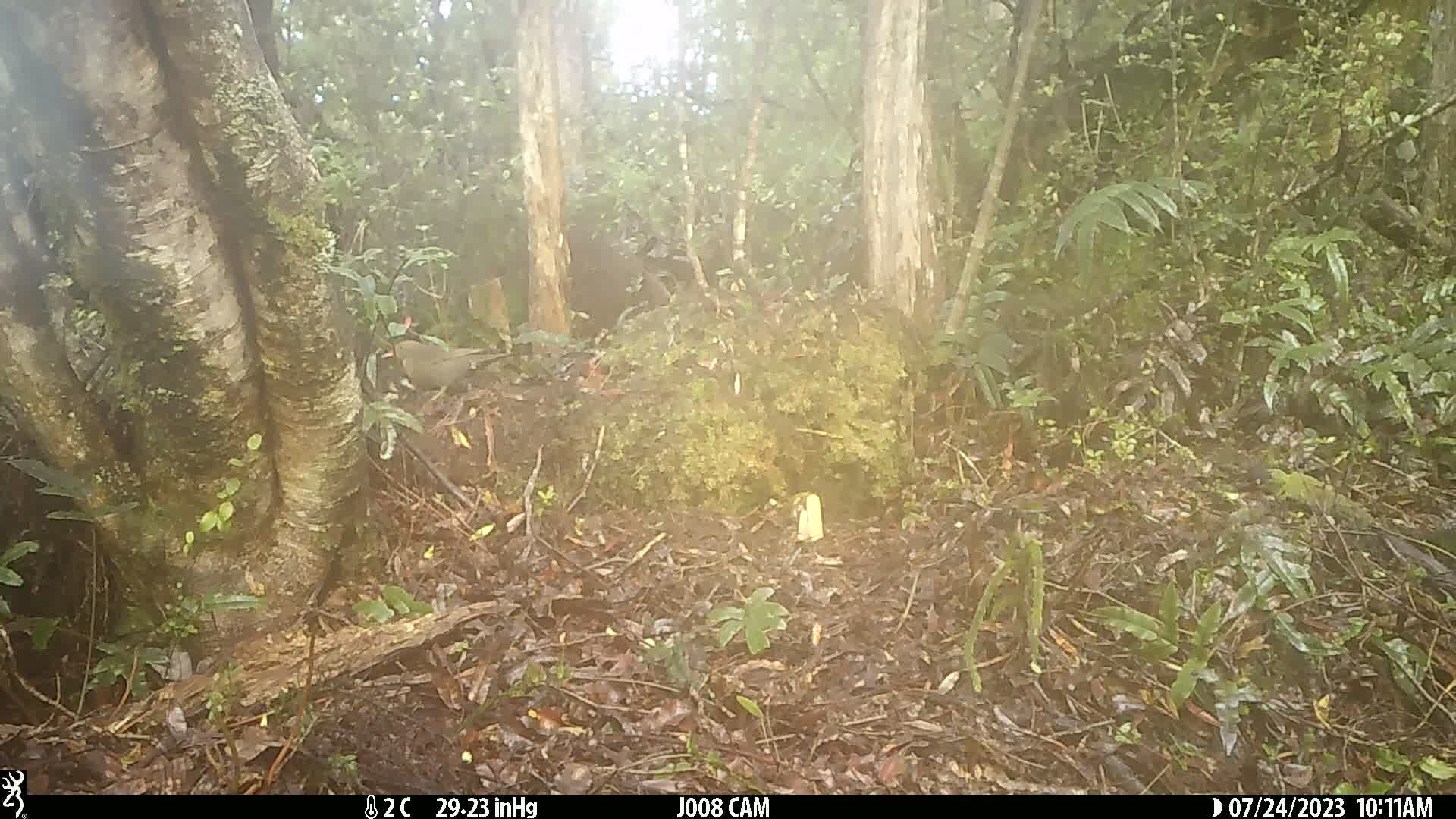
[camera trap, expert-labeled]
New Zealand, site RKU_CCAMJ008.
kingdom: Animalia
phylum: Chordata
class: Aves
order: Passeriformes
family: Turdidae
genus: Turdus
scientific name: Turdus merula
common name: eurasian blackbird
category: blackbird